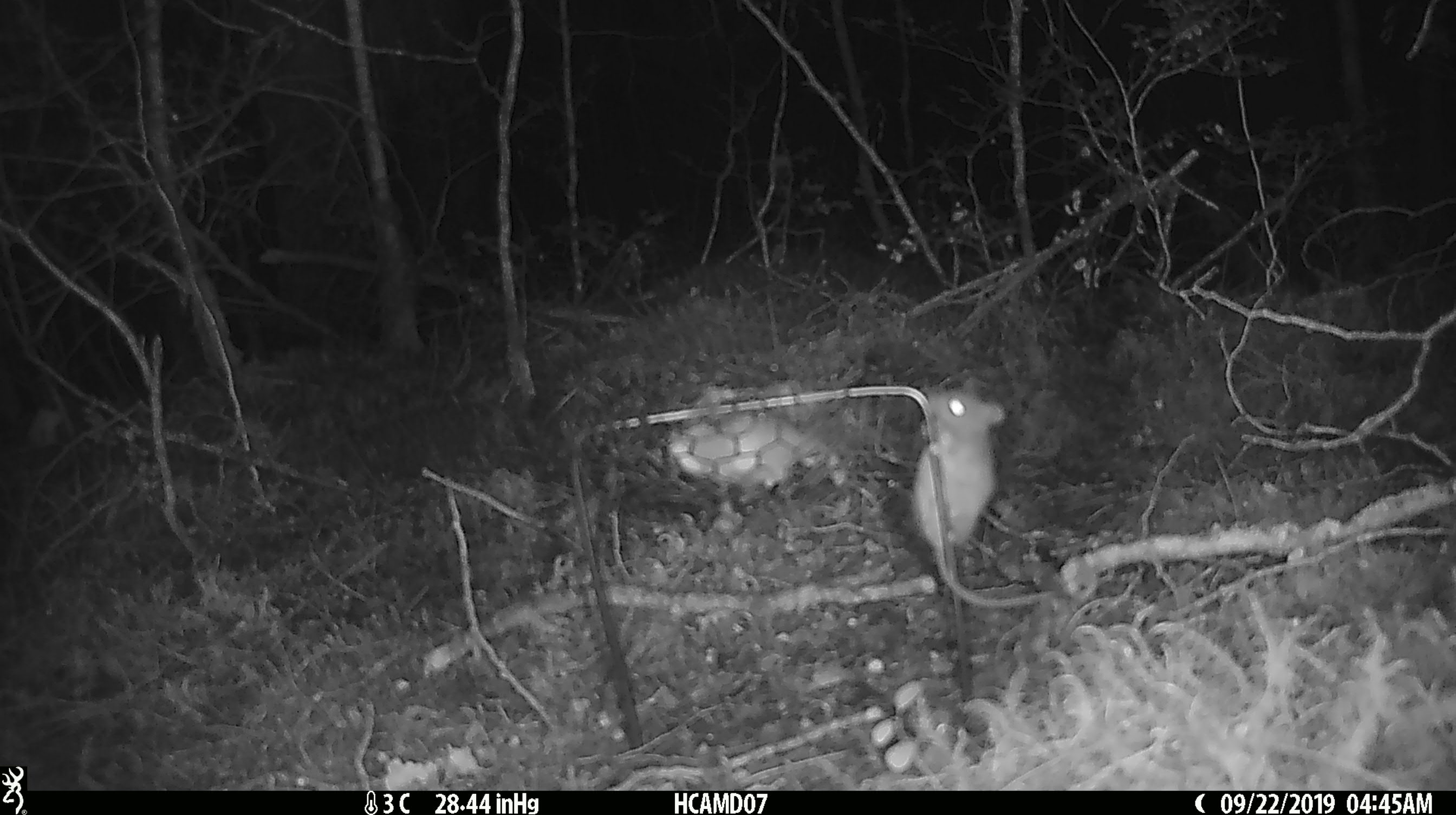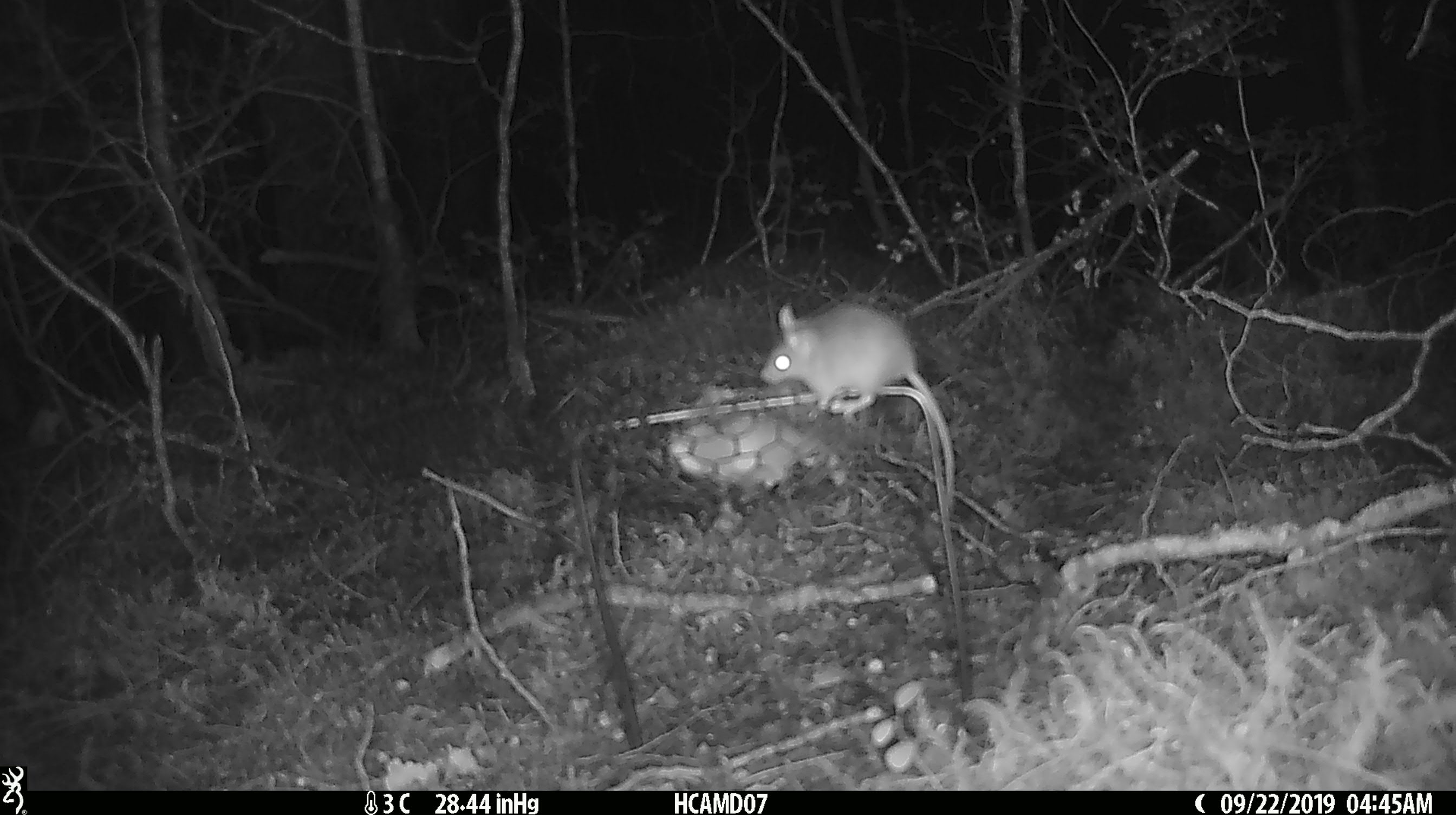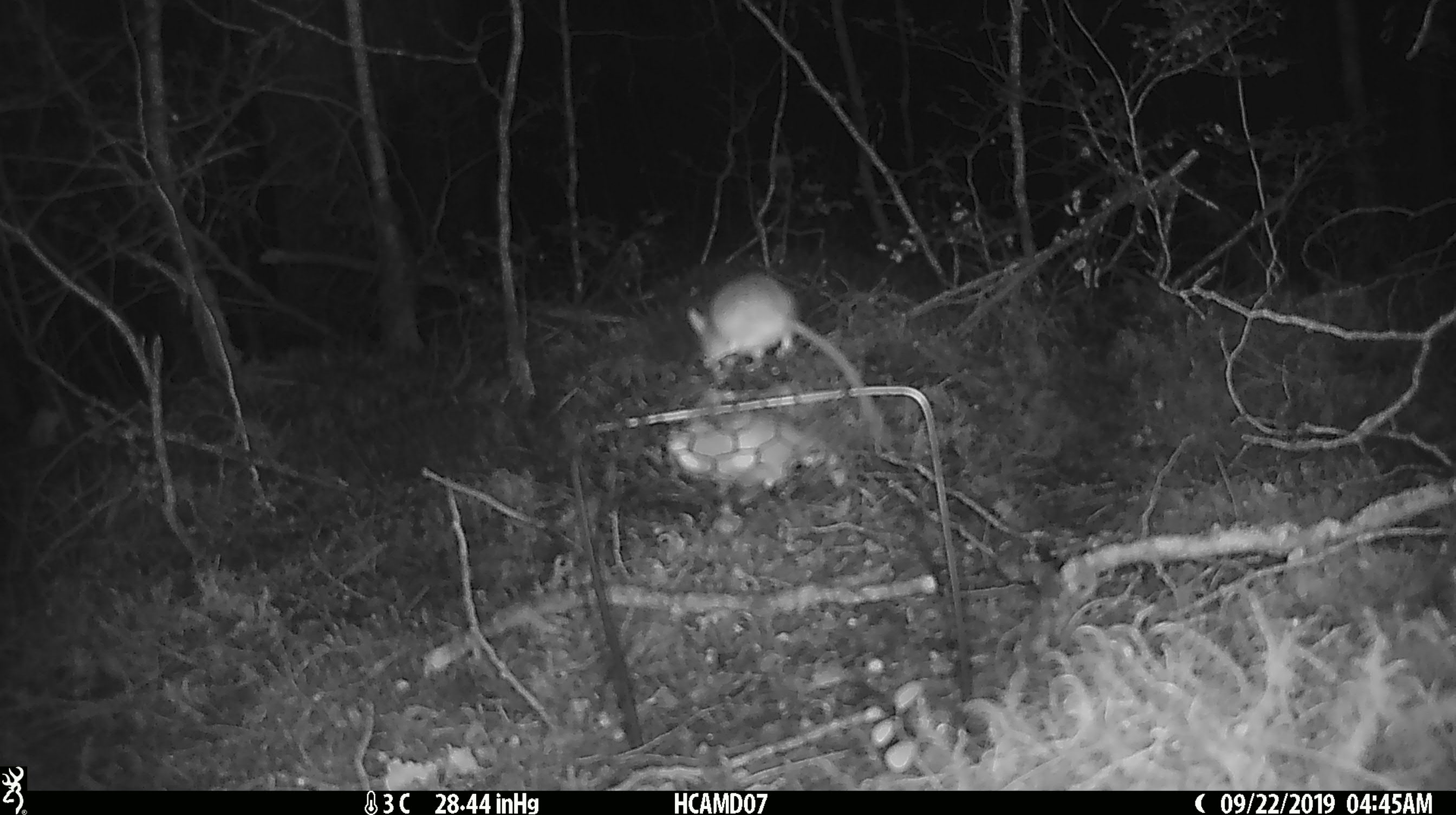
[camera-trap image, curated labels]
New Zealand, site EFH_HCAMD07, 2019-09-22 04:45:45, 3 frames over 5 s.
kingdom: Animalia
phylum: Chordata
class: Mammalia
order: Rodentia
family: Muridae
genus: Mus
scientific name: Mus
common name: mouse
Mouse (Mus).